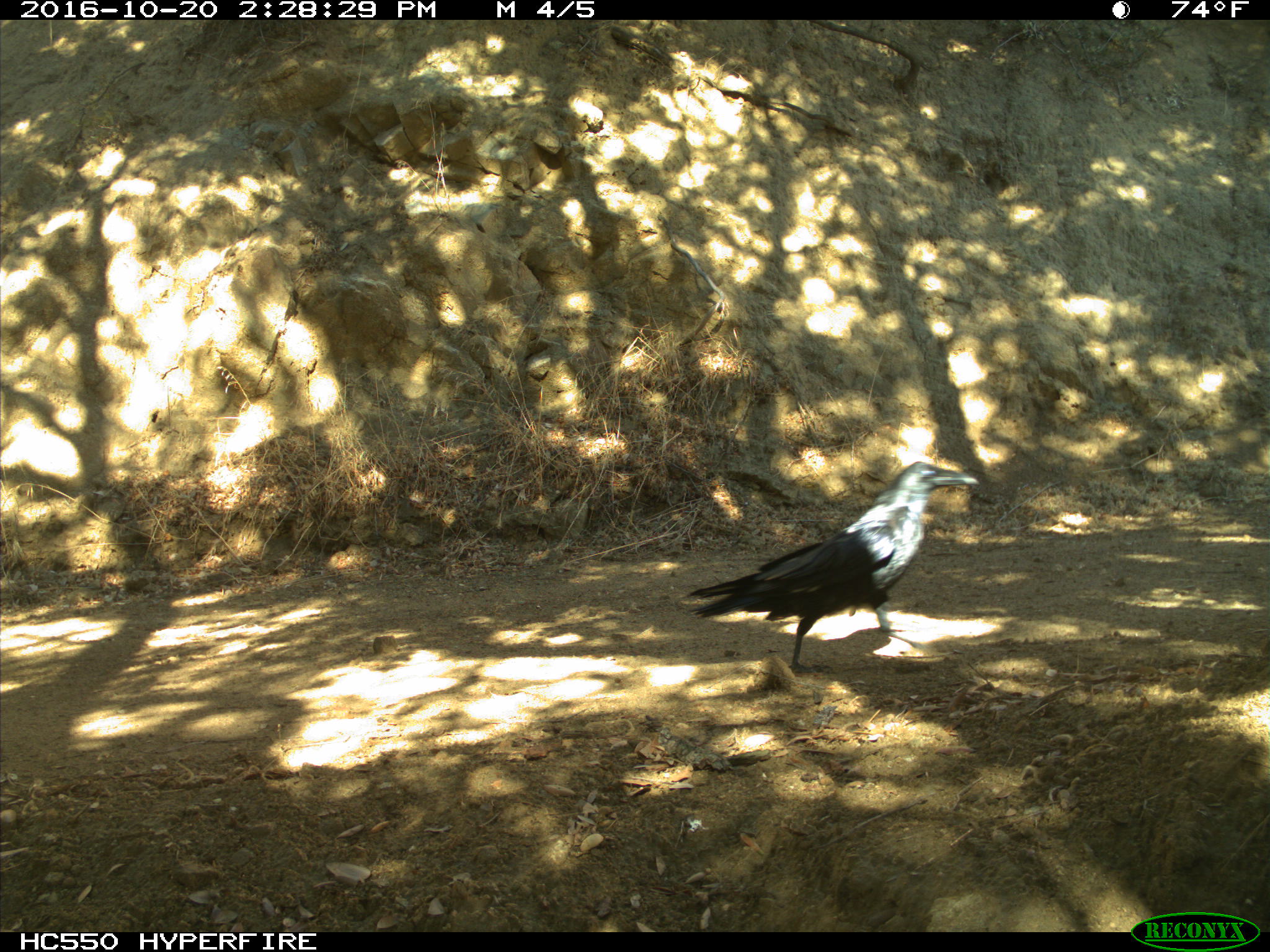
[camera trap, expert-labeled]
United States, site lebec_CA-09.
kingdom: Animalia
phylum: Chordata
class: Aves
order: Passeriformes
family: Corvidae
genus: Corvus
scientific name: Corvus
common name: crows and ravens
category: unidentified corvus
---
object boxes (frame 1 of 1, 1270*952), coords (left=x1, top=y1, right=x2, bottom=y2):
animal: (left=682, top=460, right=981, bottom=675)